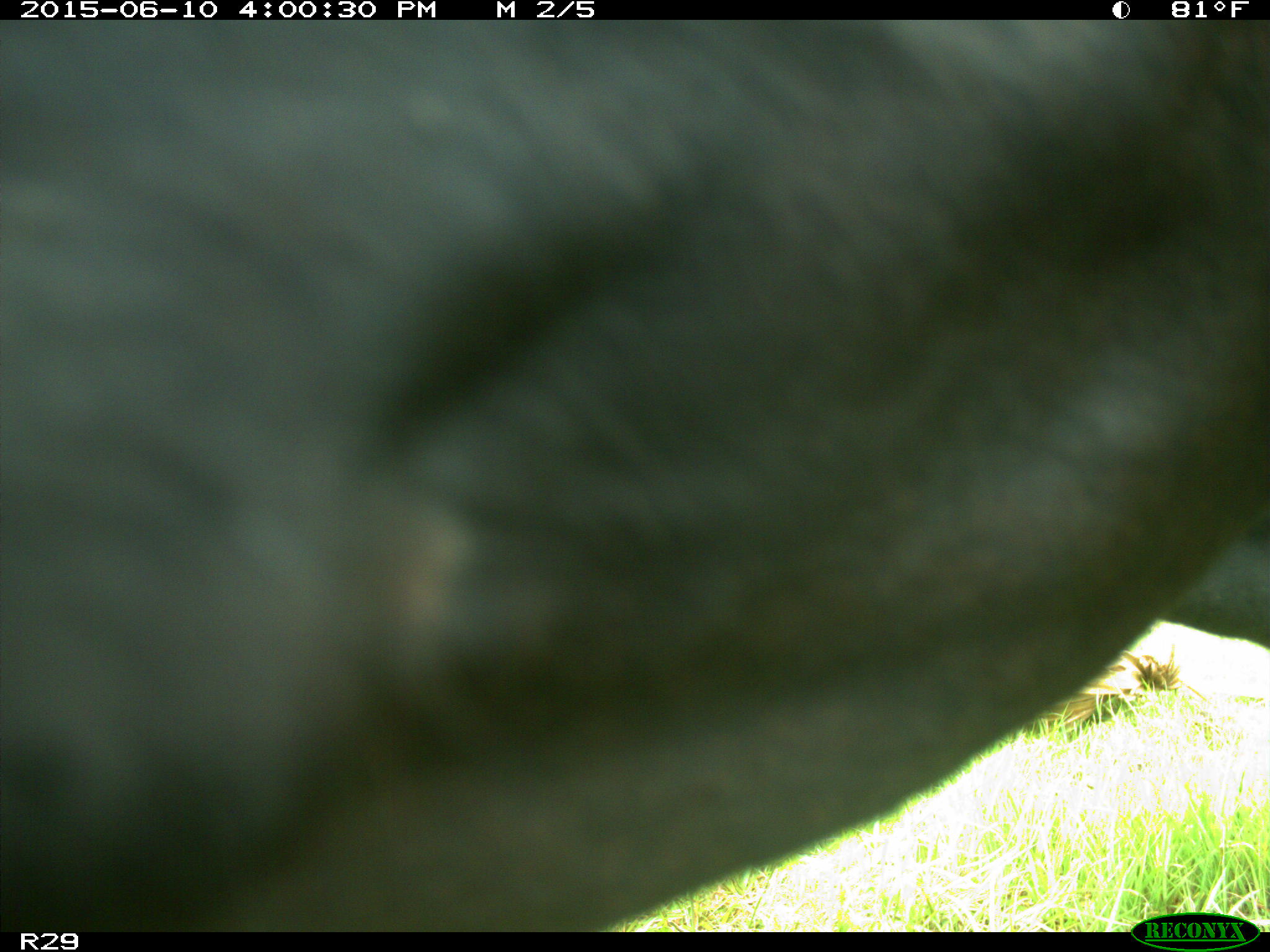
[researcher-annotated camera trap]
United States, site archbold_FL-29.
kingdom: Animalia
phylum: Chordata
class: Mammalia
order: Artiodactyla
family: Bovidae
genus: Bos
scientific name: Bos taurus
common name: domestic cow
Bos taurus (domestic cow).